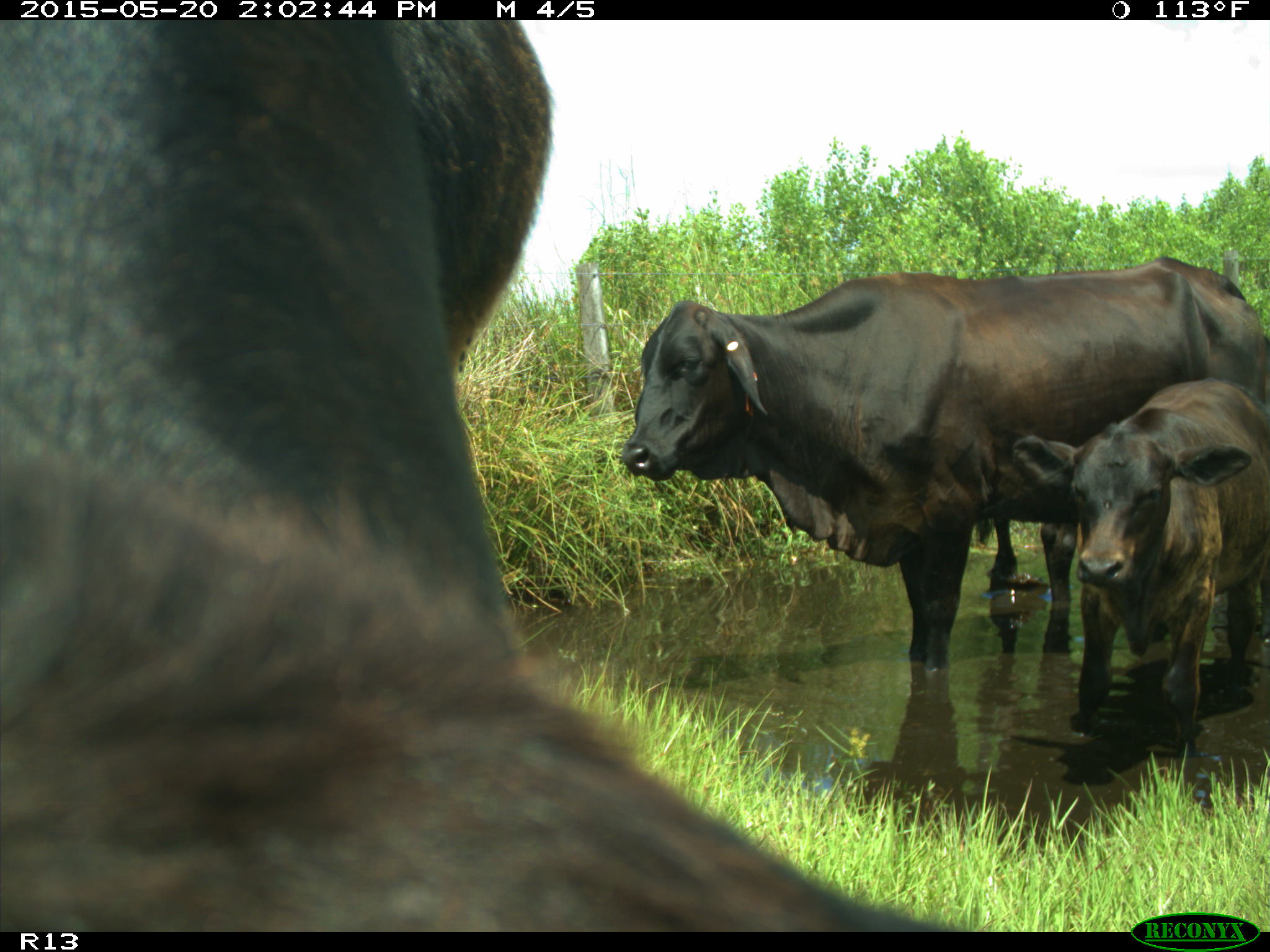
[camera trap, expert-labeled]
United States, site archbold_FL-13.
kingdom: Animalia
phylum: Chordata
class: Mammalia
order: Artiodactyla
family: Bovidae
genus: Bos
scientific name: Bos taurus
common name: domestic cow